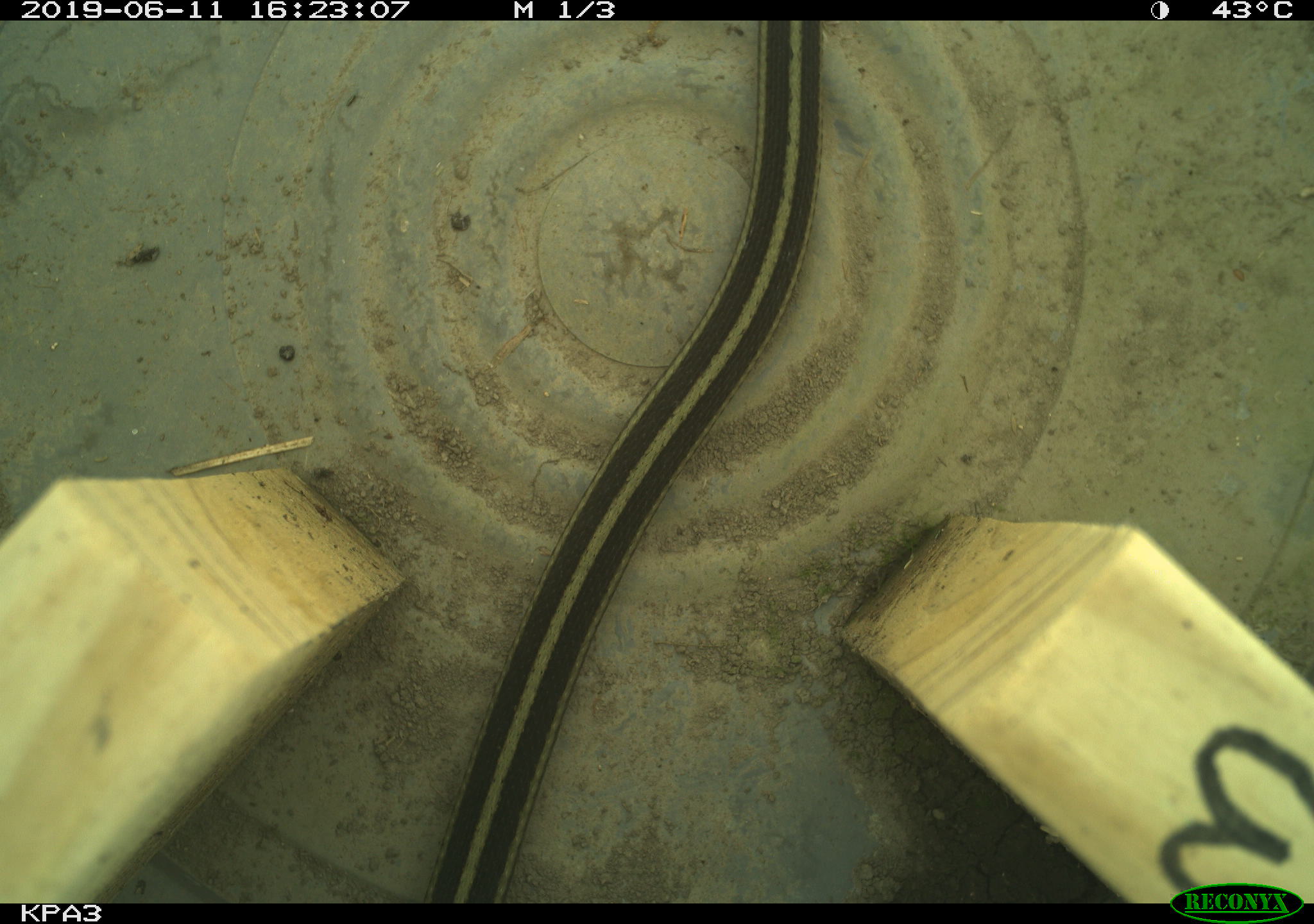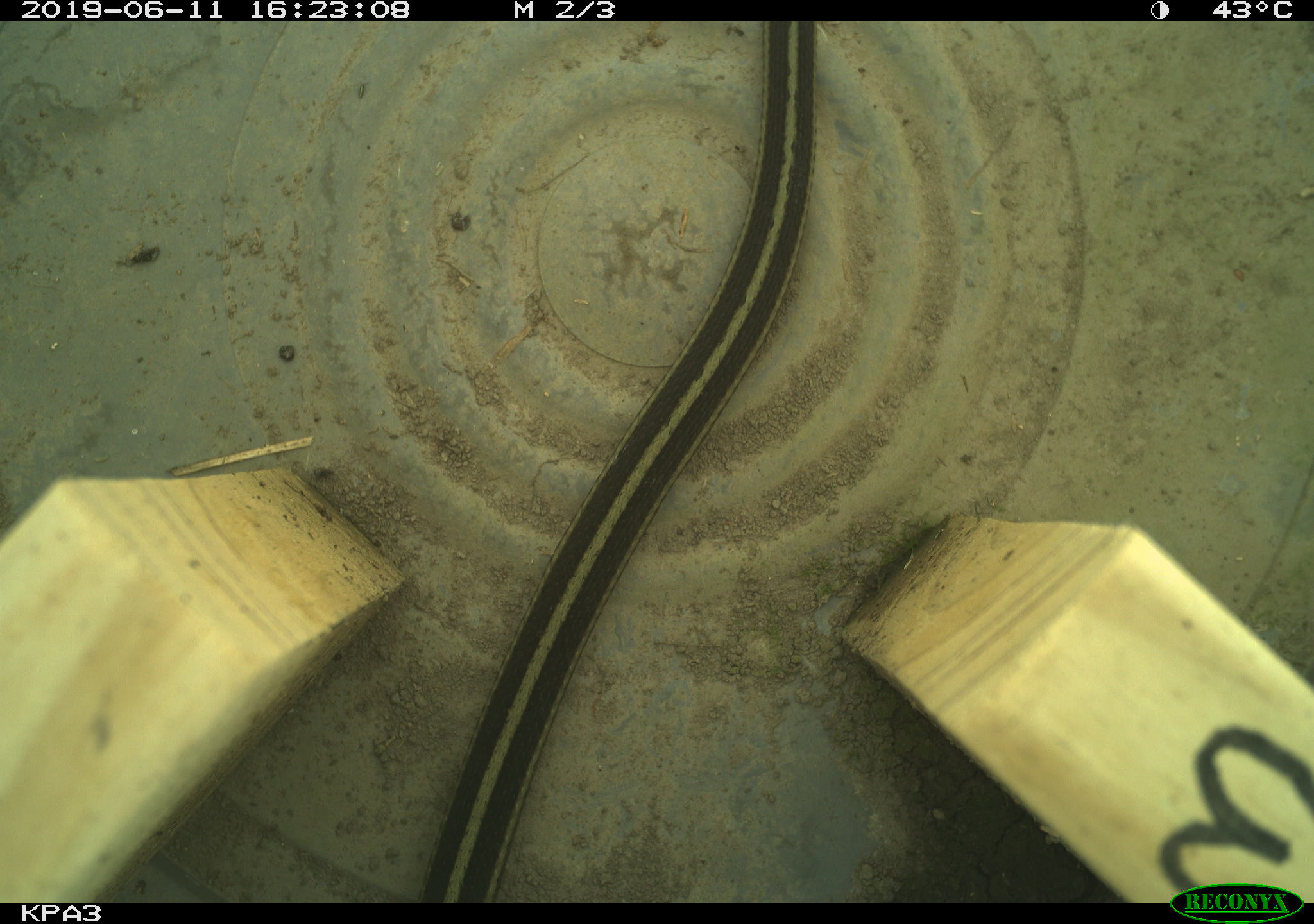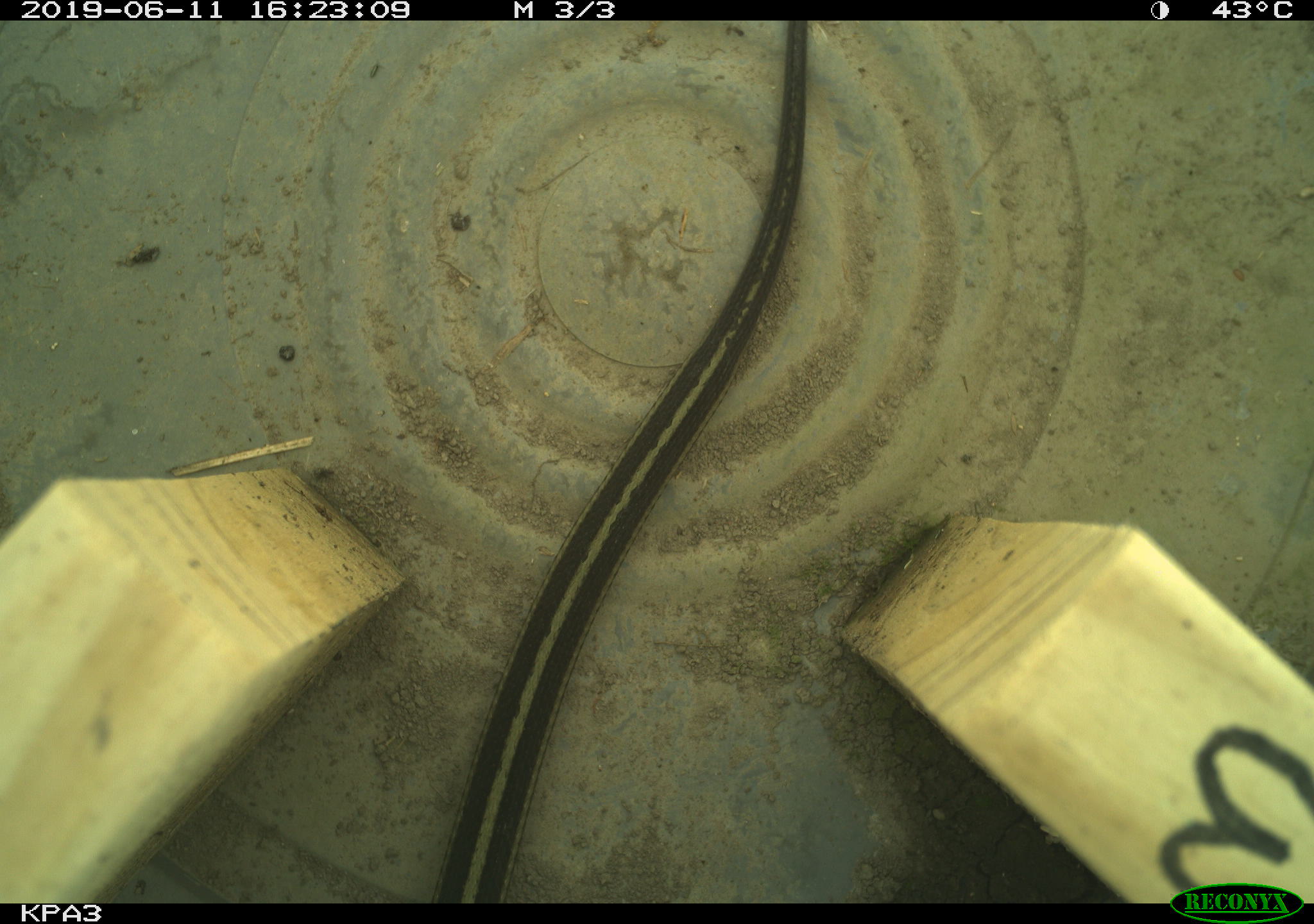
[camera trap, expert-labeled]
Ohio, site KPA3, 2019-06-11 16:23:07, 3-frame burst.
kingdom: Animalia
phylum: Chordata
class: Reptilia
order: Squamata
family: Colubridae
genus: Thamnophis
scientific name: Thamnophis sirtalis sirtalis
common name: eastern gartersnake